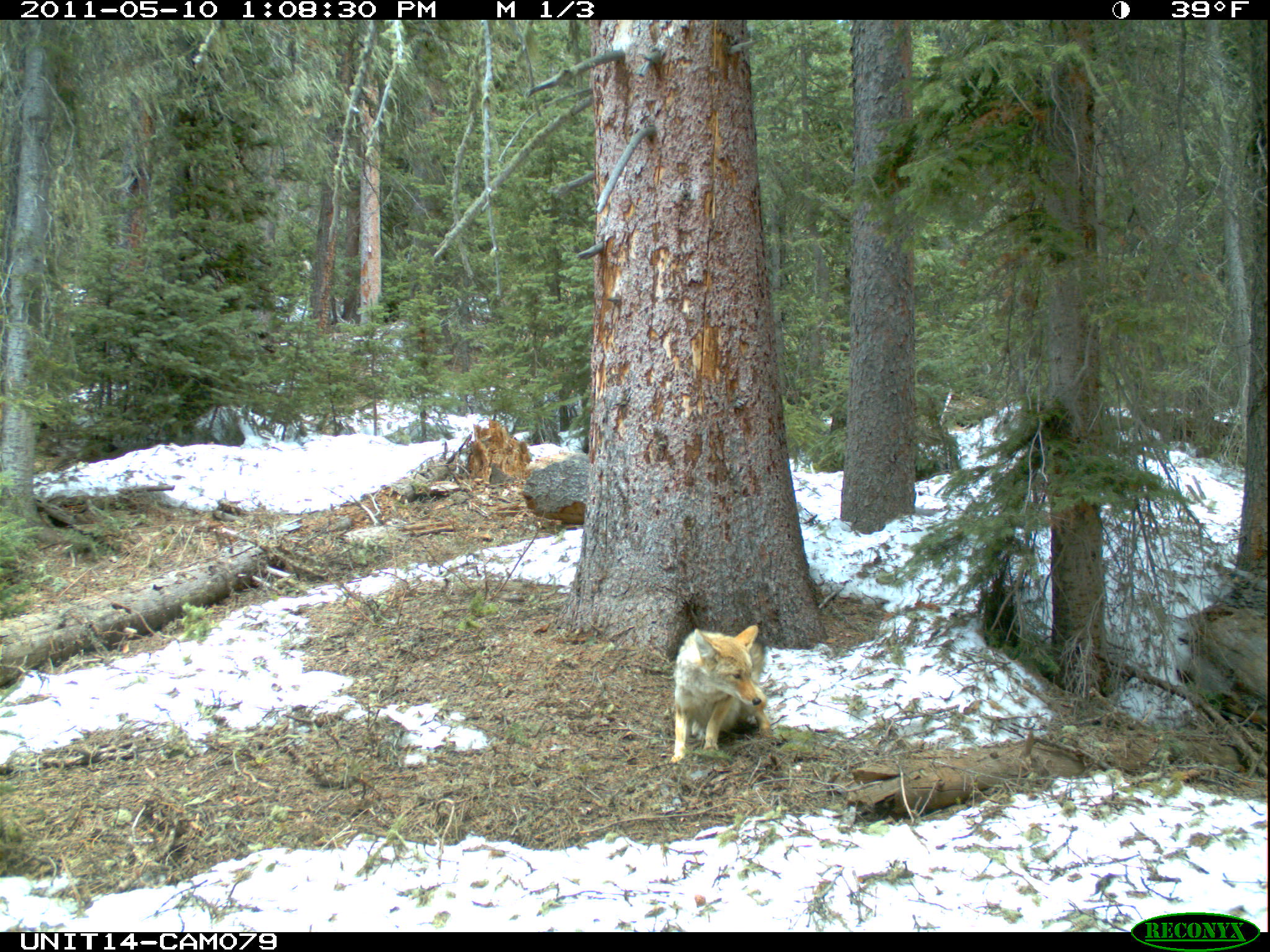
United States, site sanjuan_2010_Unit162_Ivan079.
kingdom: Animalia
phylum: Chordata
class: Mammalia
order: Carnivora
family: Canidae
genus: Canis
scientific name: Canis latrans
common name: coyote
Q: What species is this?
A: Canis latrans (coyote).